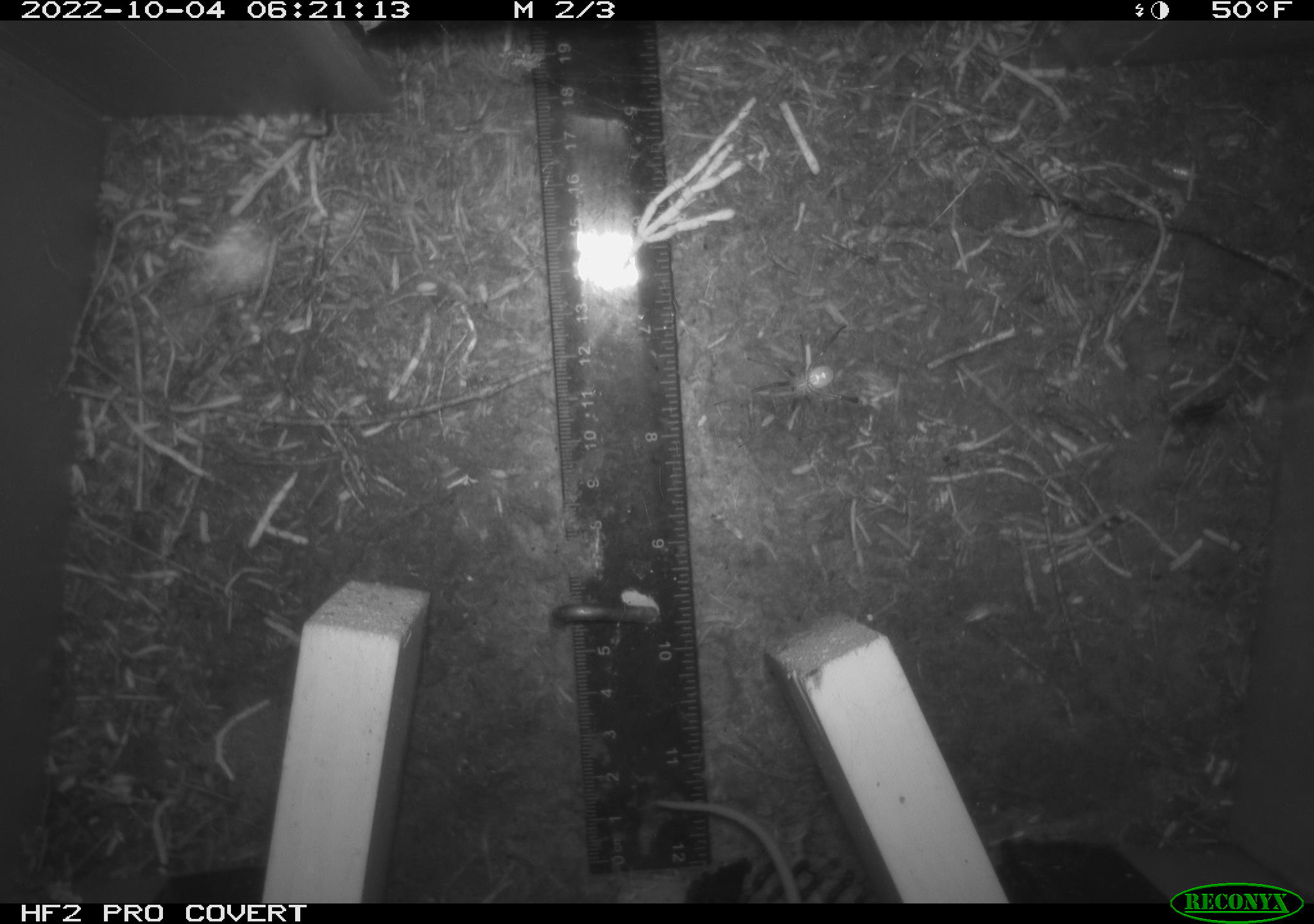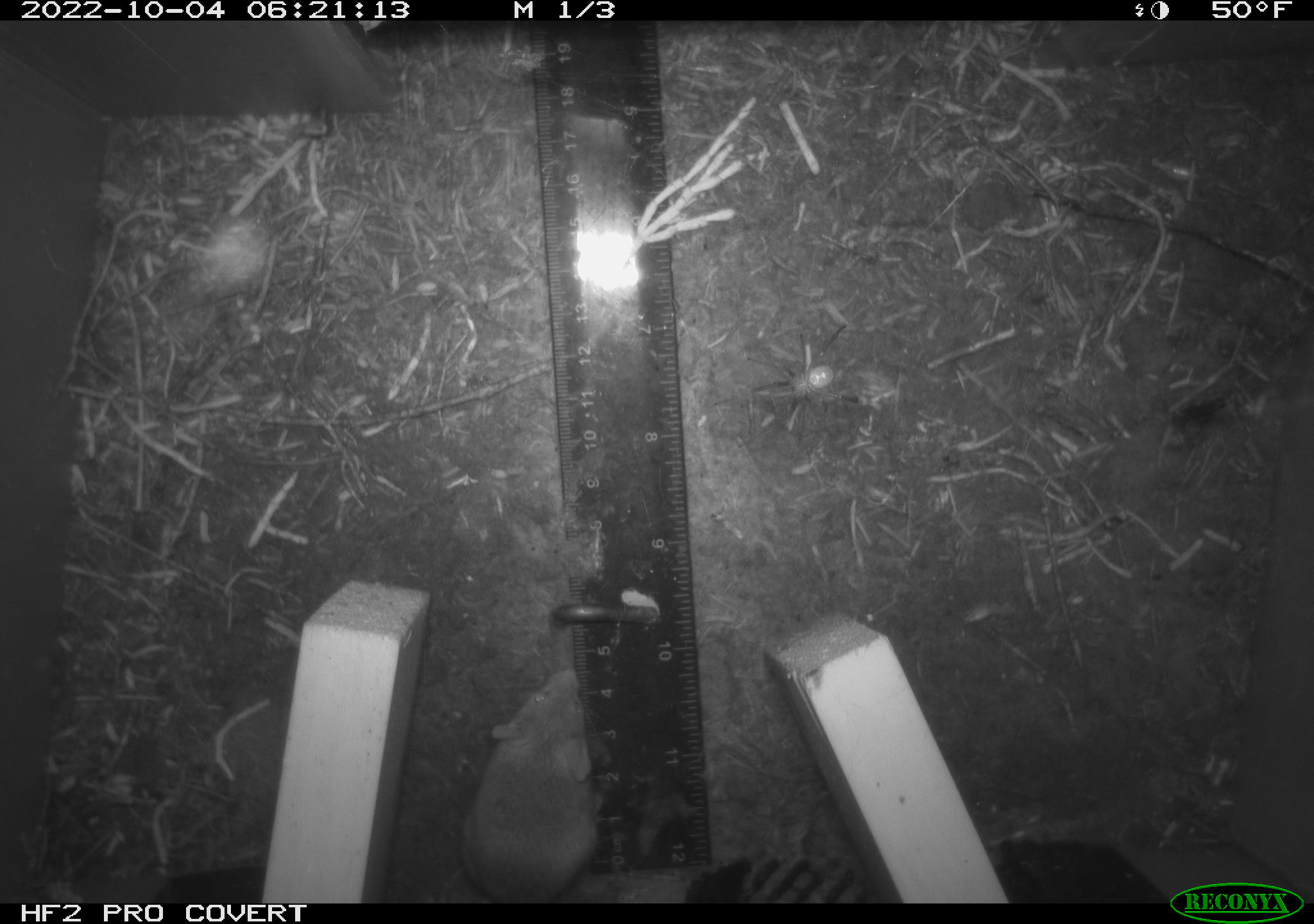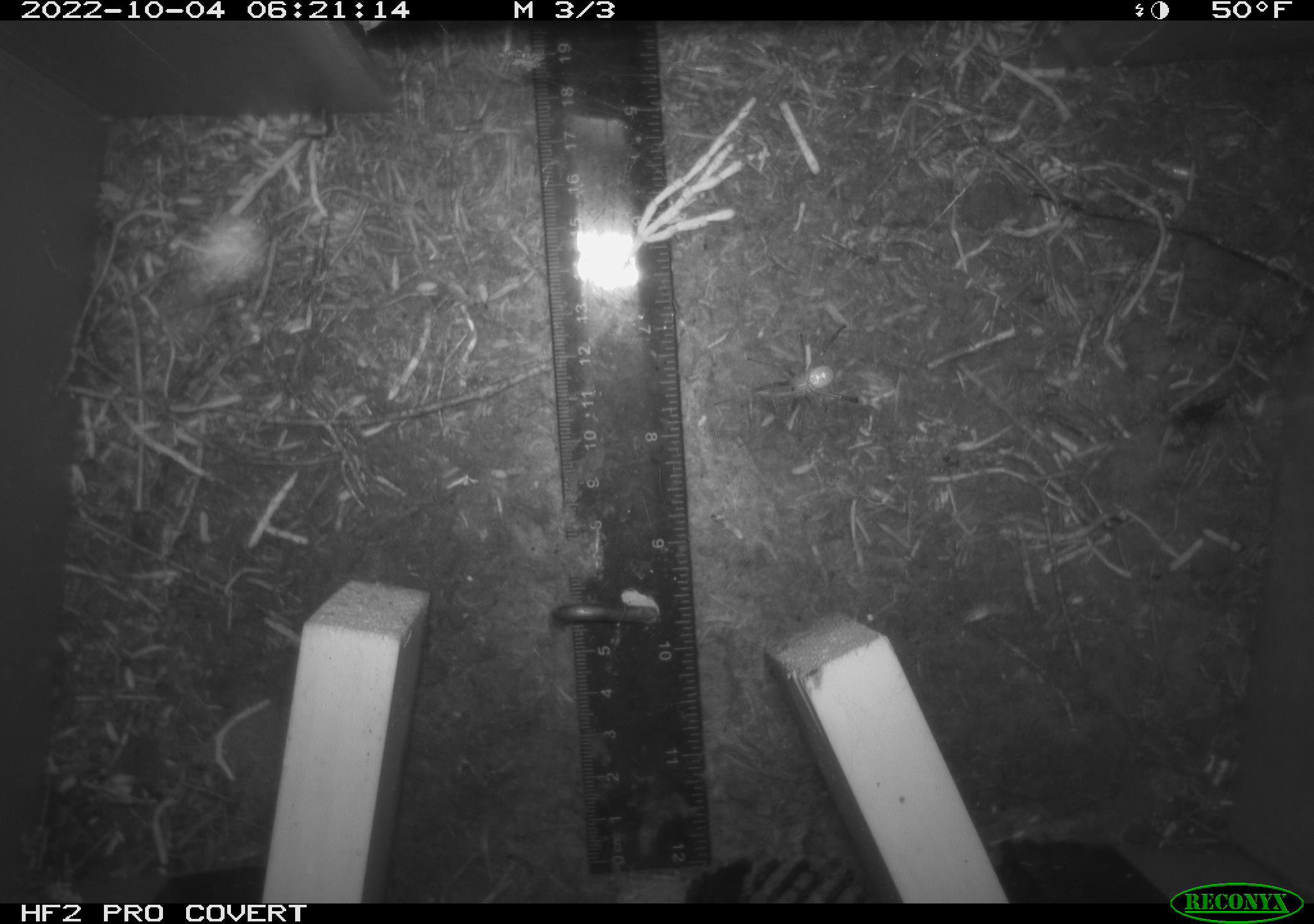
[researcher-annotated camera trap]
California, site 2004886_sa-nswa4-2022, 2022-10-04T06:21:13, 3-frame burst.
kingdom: Animalia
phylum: Chordata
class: Mammalia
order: Rodentia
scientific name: Rodentia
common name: rodent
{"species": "rodent (Rodentia)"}